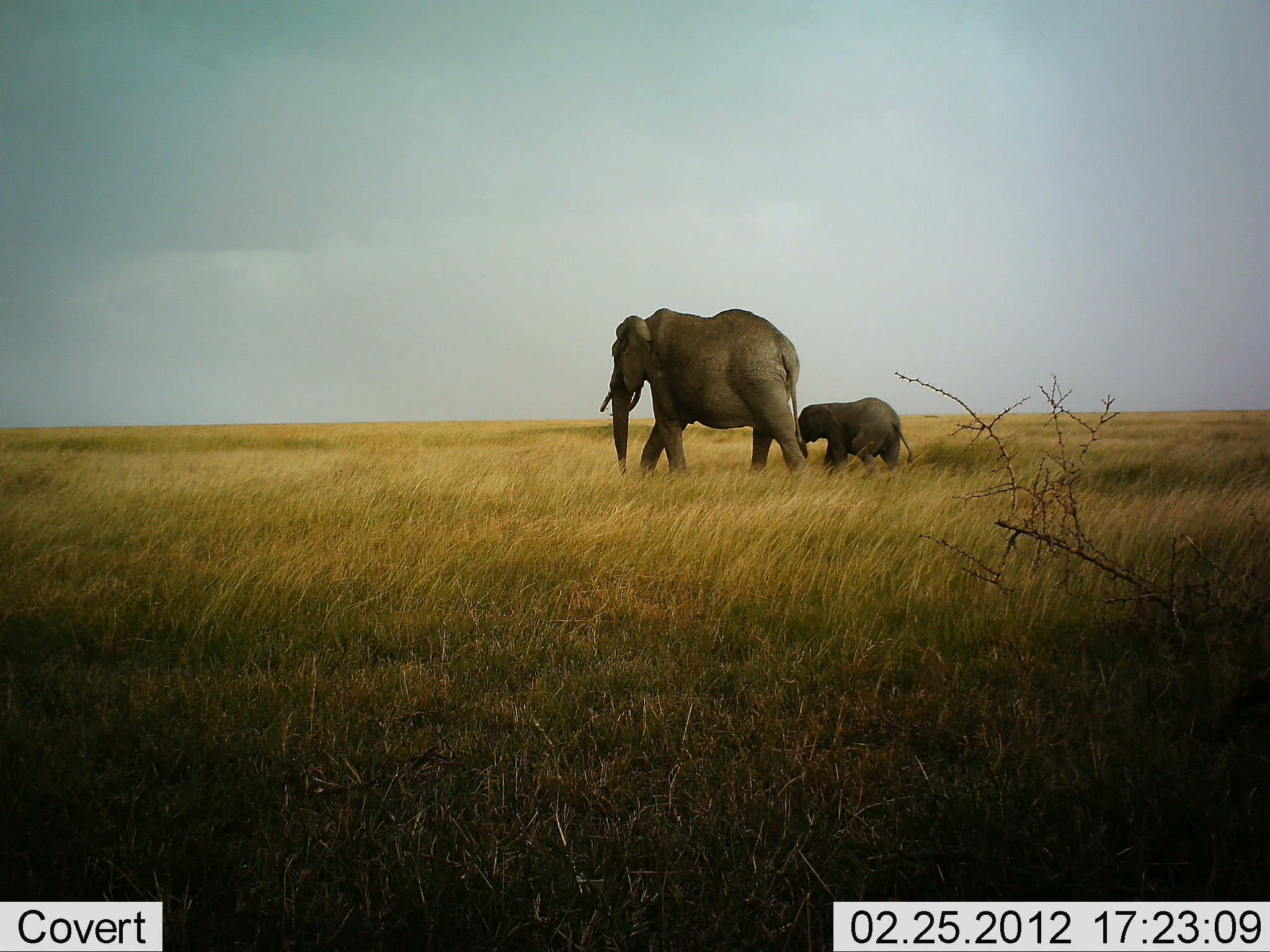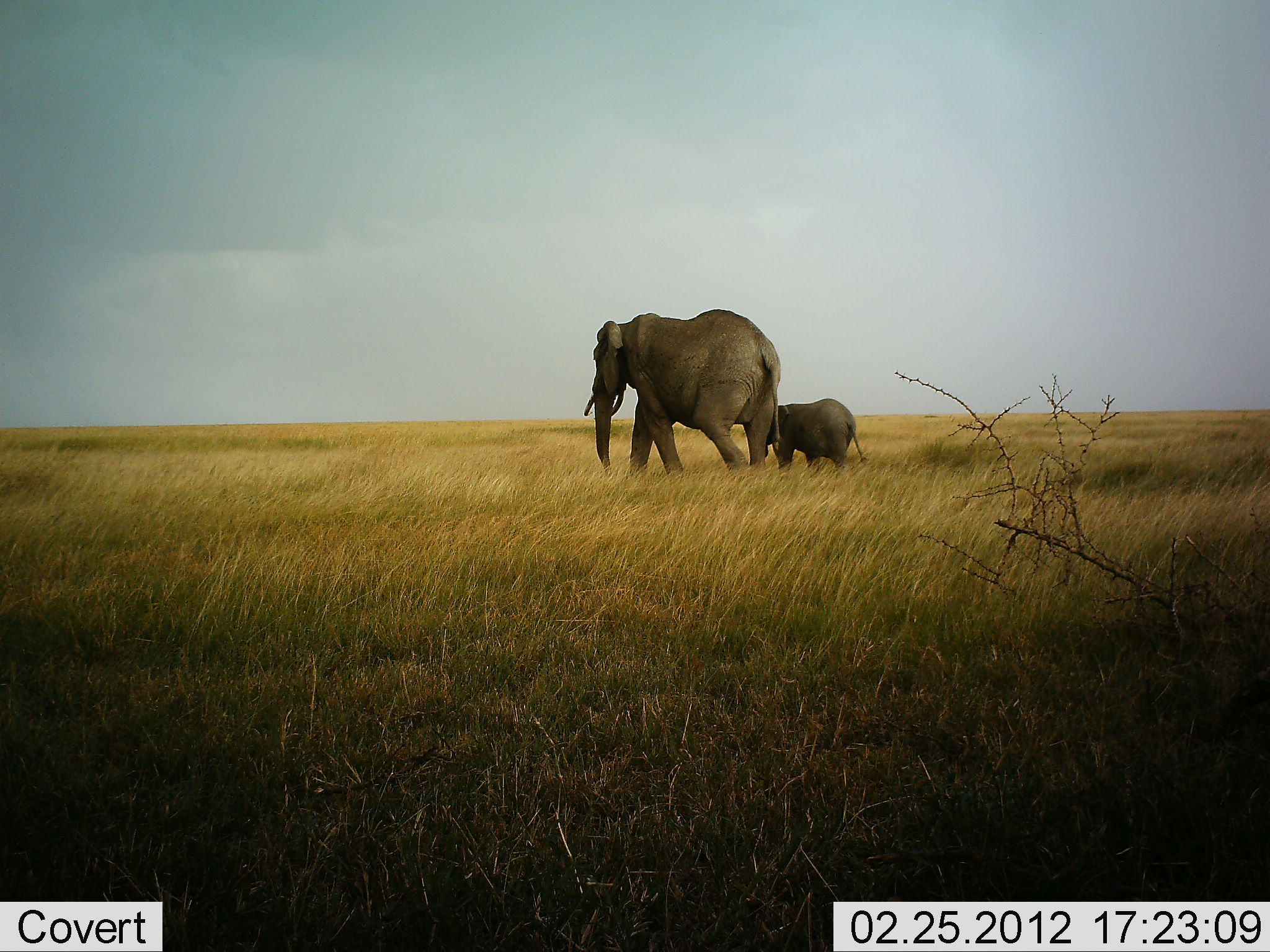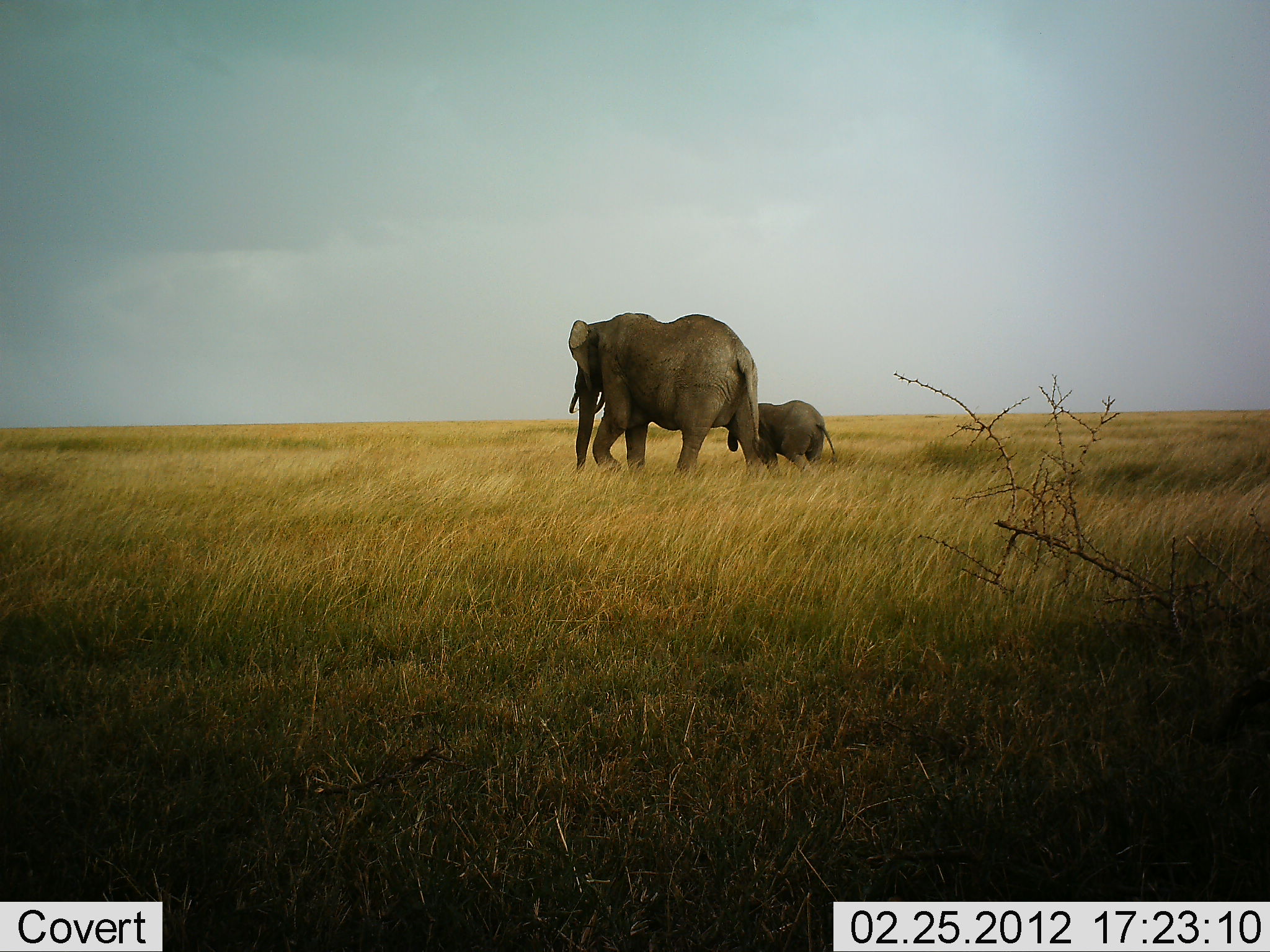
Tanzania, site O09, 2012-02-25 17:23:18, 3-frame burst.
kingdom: Animalia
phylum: Chordata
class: Mammalia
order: Proboscidea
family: Elephantidae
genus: Loxodonta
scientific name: Loxodonta africana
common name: african bush elephant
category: elephant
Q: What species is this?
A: Elephant (african bush elephant) (Loxodonta africana).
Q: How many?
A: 2.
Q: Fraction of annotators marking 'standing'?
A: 0%.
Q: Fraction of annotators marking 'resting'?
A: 0%.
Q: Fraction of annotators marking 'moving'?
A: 100%.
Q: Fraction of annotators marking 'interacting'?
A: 0%.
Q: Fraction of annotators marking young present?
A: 94%.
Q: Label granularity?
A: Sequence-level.